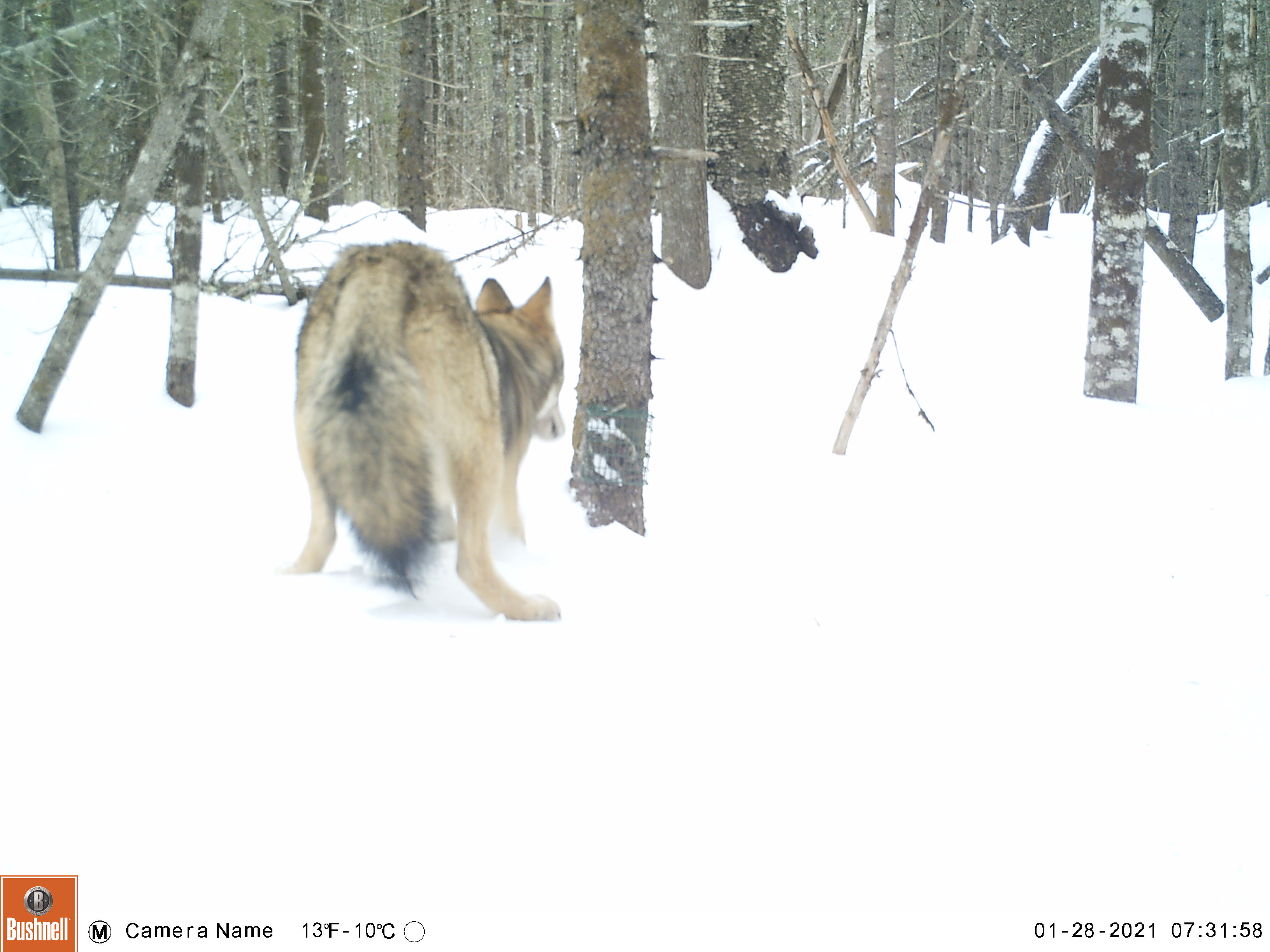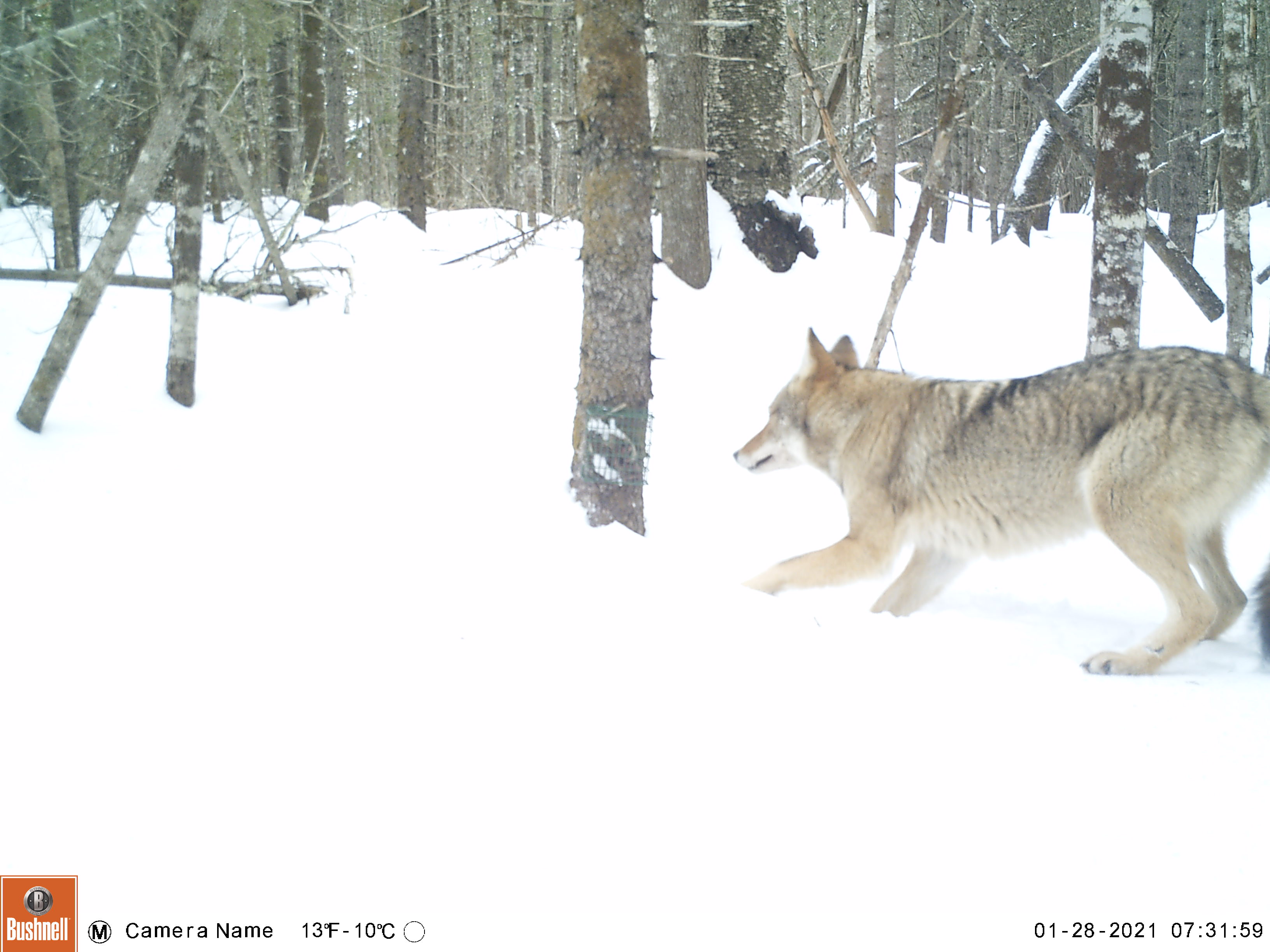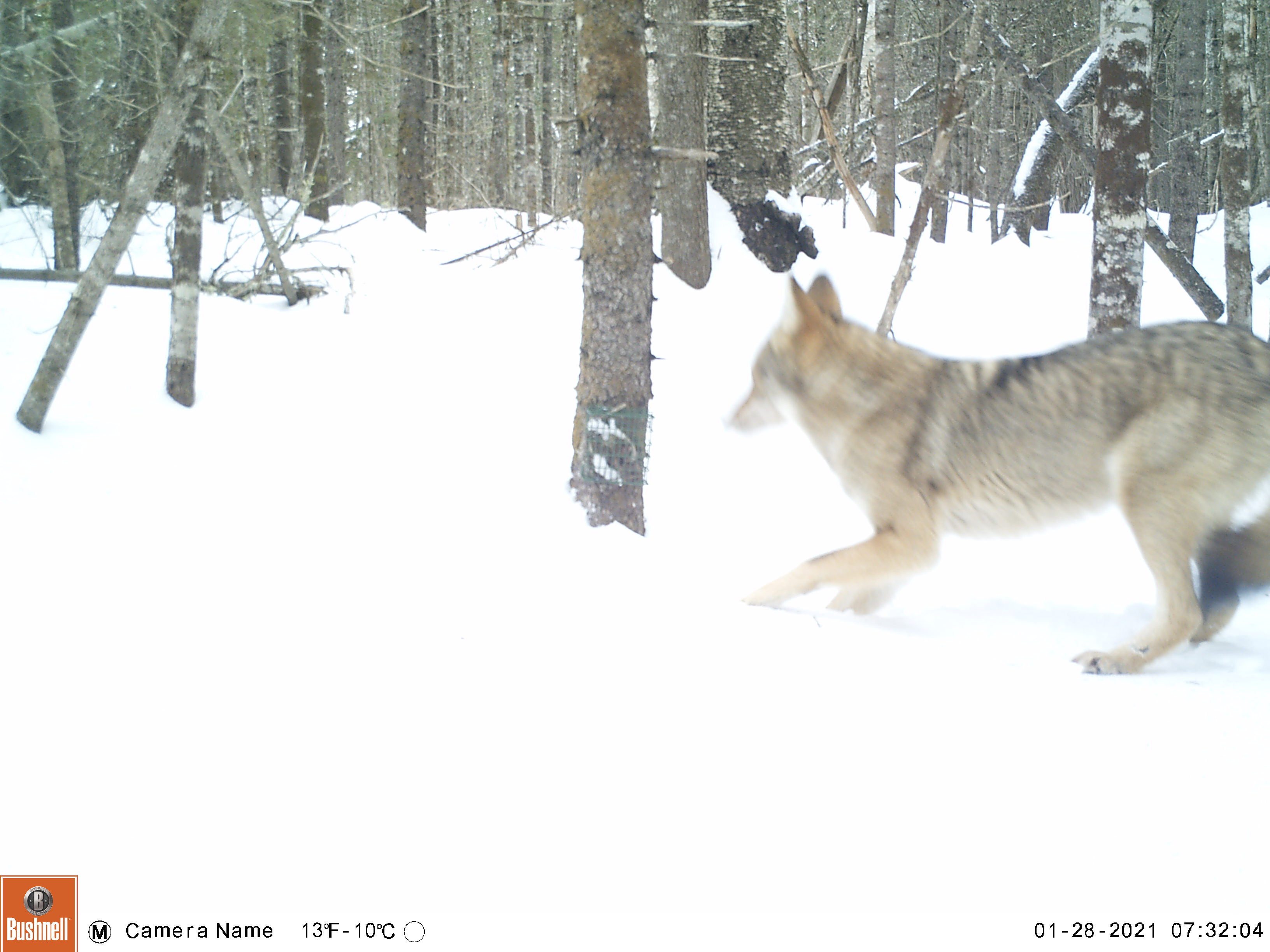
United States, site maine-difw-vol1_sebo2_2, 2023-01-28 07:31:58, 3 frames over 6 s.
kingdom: Animalia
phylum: Chordata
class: Mammalia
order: Carnivora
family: Canidae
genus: Canis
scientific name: Canis latrans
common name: coyote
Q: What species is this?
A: Coyote (Canis latrans).